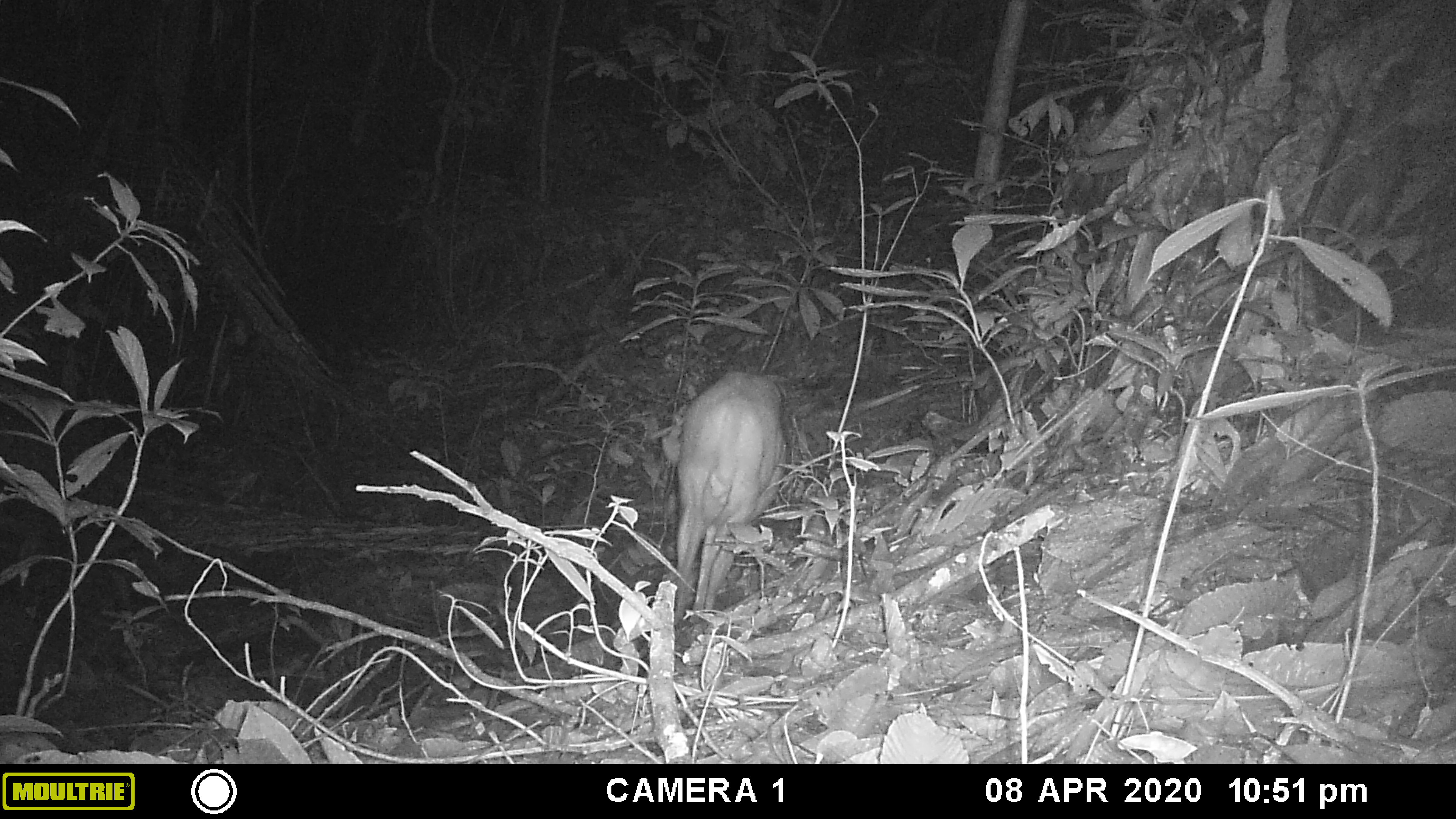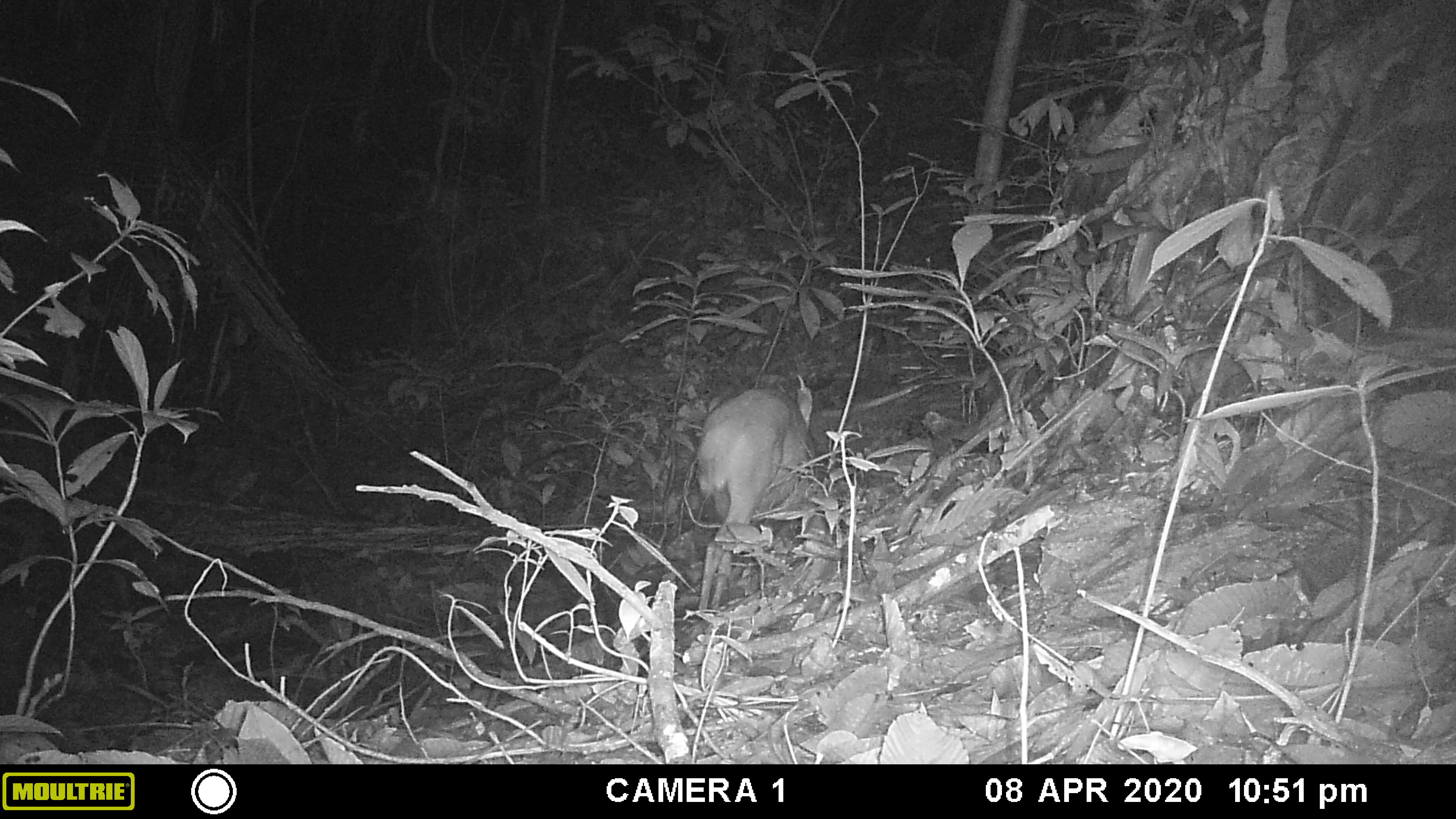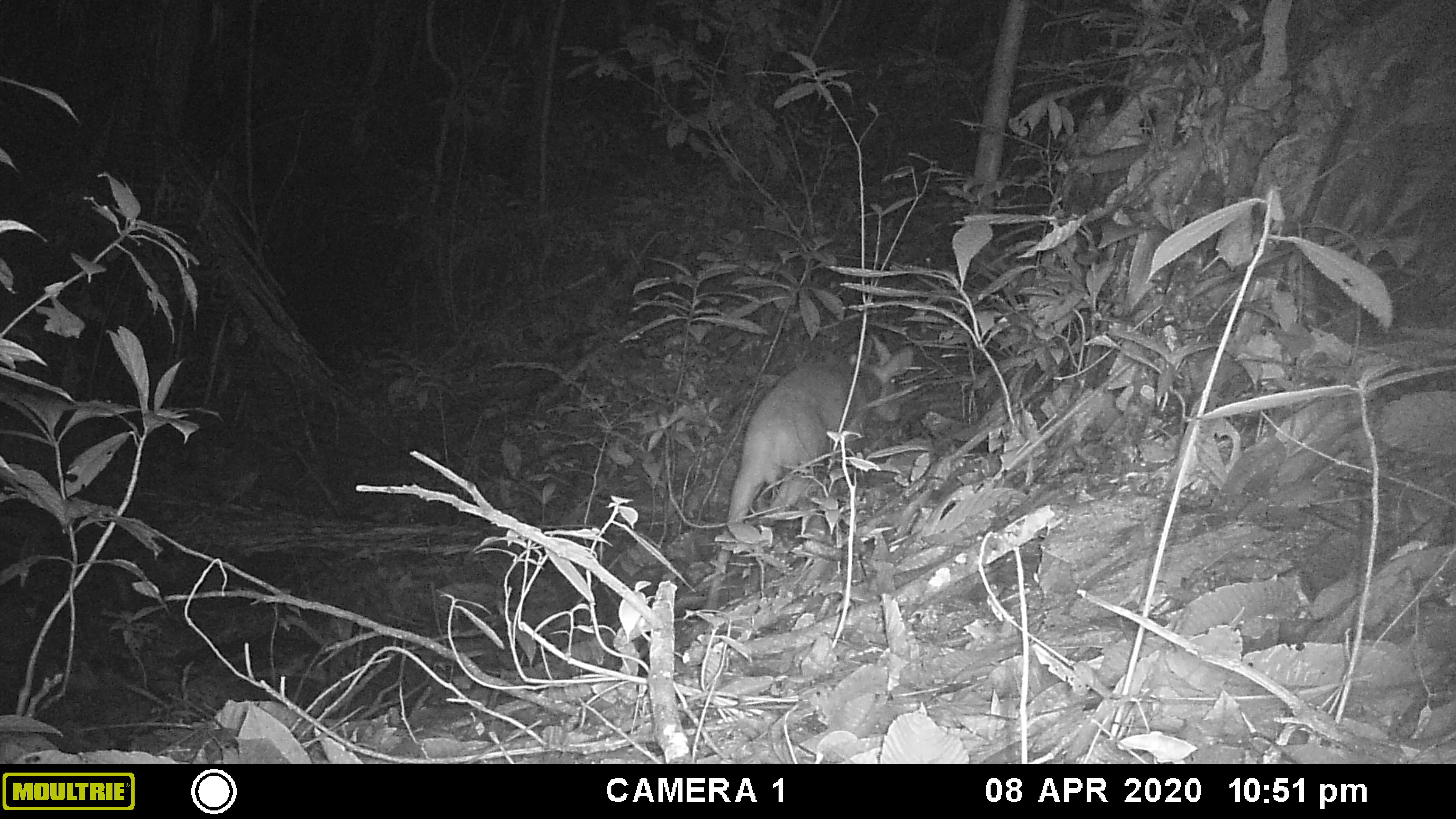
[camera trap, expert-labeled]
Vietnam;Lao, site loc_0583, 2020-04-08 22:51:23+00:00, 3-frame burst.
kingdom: Animalia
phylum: Chordata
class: Mammalia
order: Artiodactyla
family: Cervidae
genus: Muntiacus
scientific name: Muntiacus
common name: muntjacs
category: unidentified muntjac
Unidentified muntjac (muntjacs) (Muntiacus). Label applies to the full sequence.